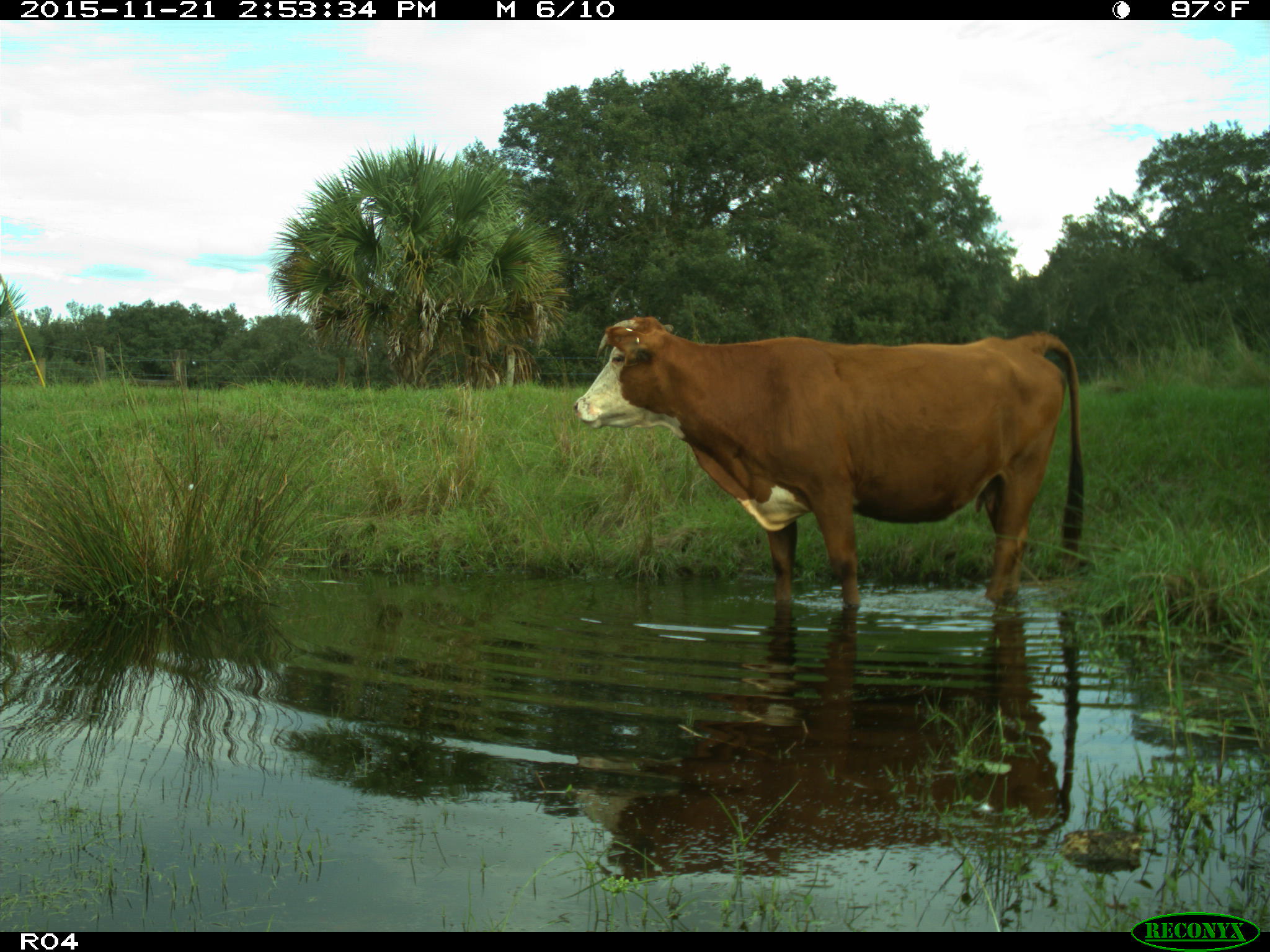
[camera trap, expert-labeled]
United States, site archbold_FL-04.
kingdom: Animalia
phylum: Chordata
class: Mammalia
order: Artiodactyla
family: Bovidae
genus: Bos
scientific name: Bos taurus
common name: domestic cow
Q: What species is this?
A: Bos taurus (domestic cow).